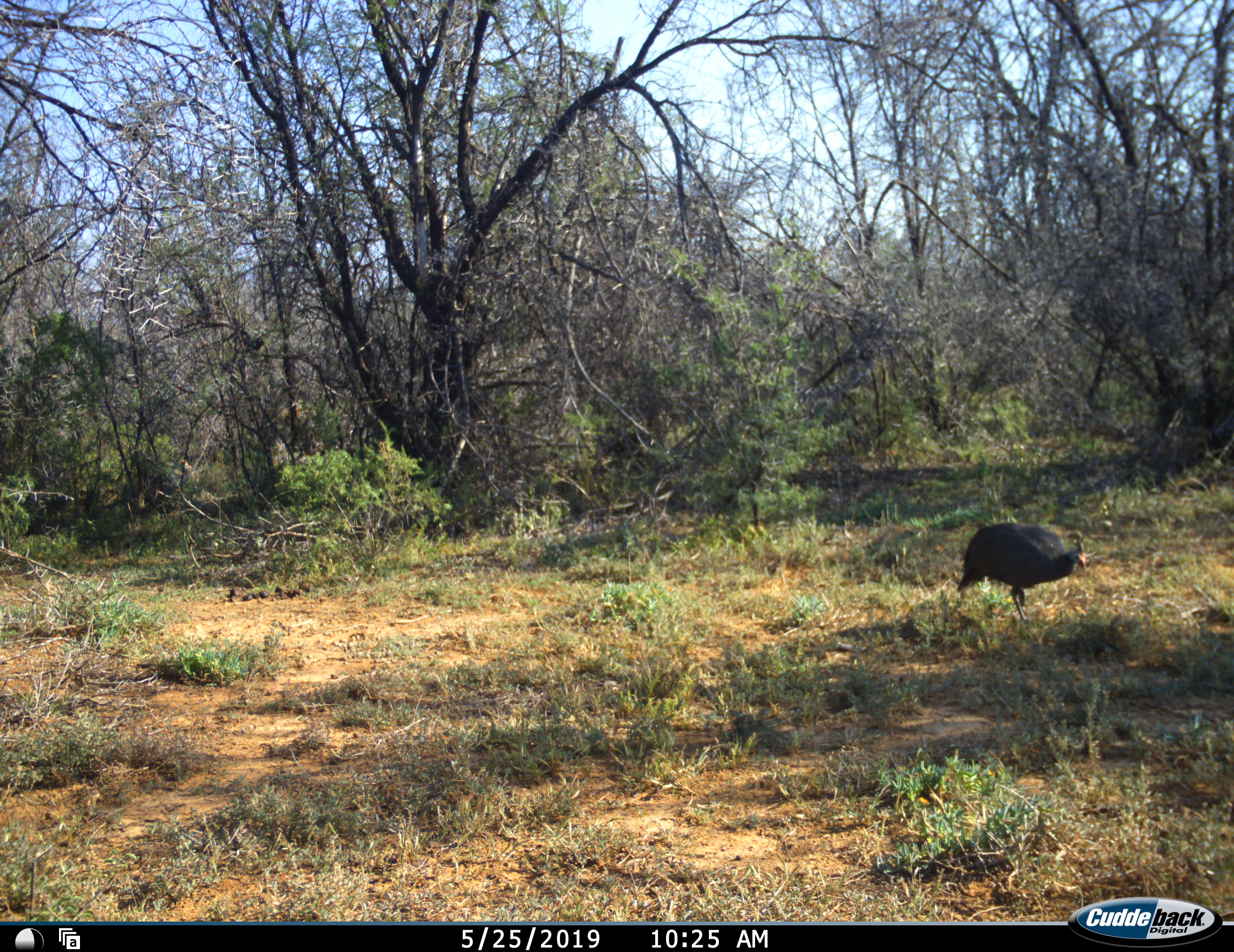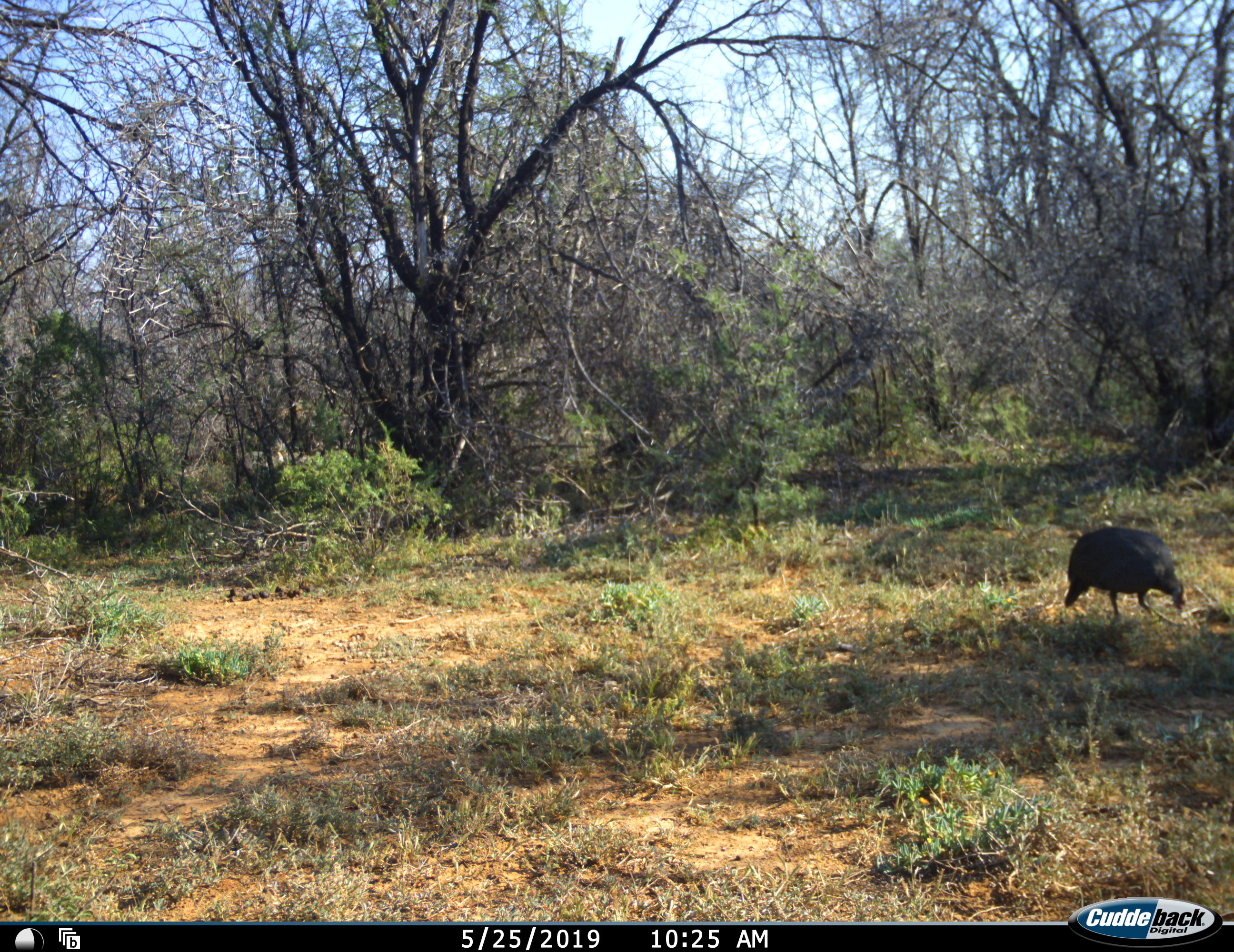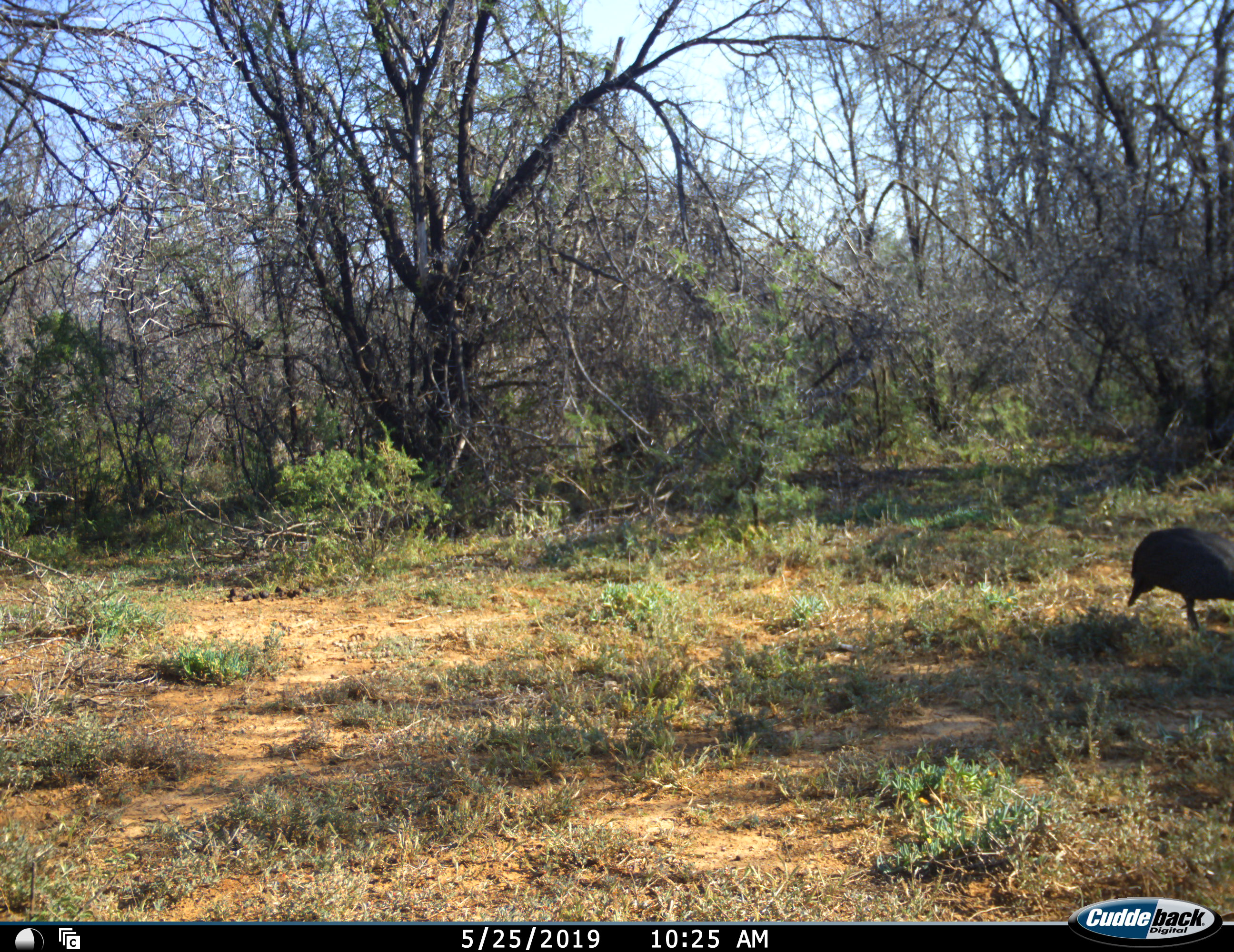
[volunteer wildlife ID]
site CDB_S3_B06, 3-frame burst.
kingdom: Animalia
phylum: Chordata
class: Aves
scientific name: Aves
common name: bird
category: birdother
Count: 1.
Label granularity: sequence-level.